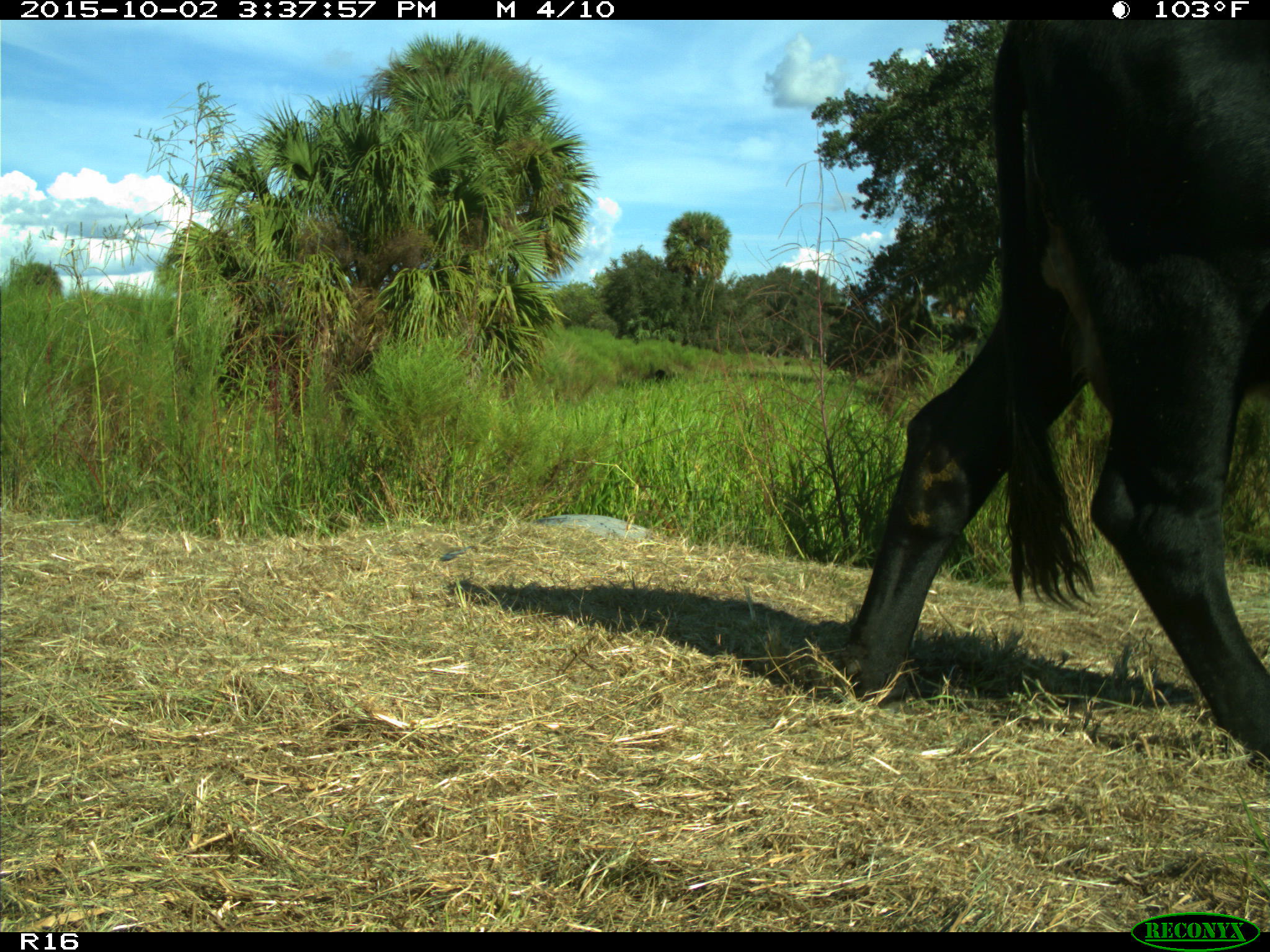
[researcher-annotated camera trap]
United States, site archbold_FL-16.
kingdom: Animalia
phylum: Chordata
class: Mammalia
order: Artiodactyla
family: Bovidae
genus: Bos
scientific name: Bos taurus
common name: domestic cow